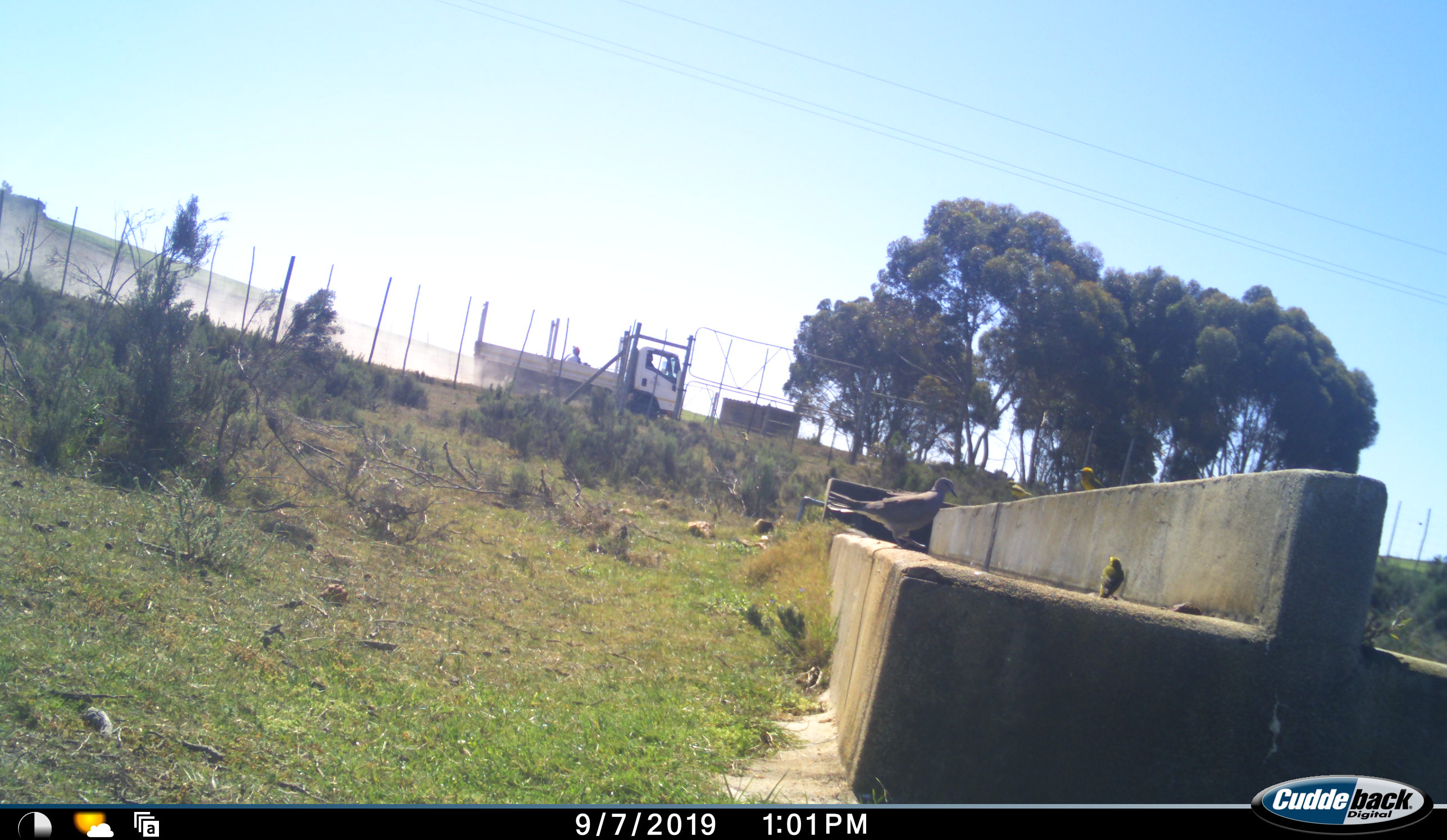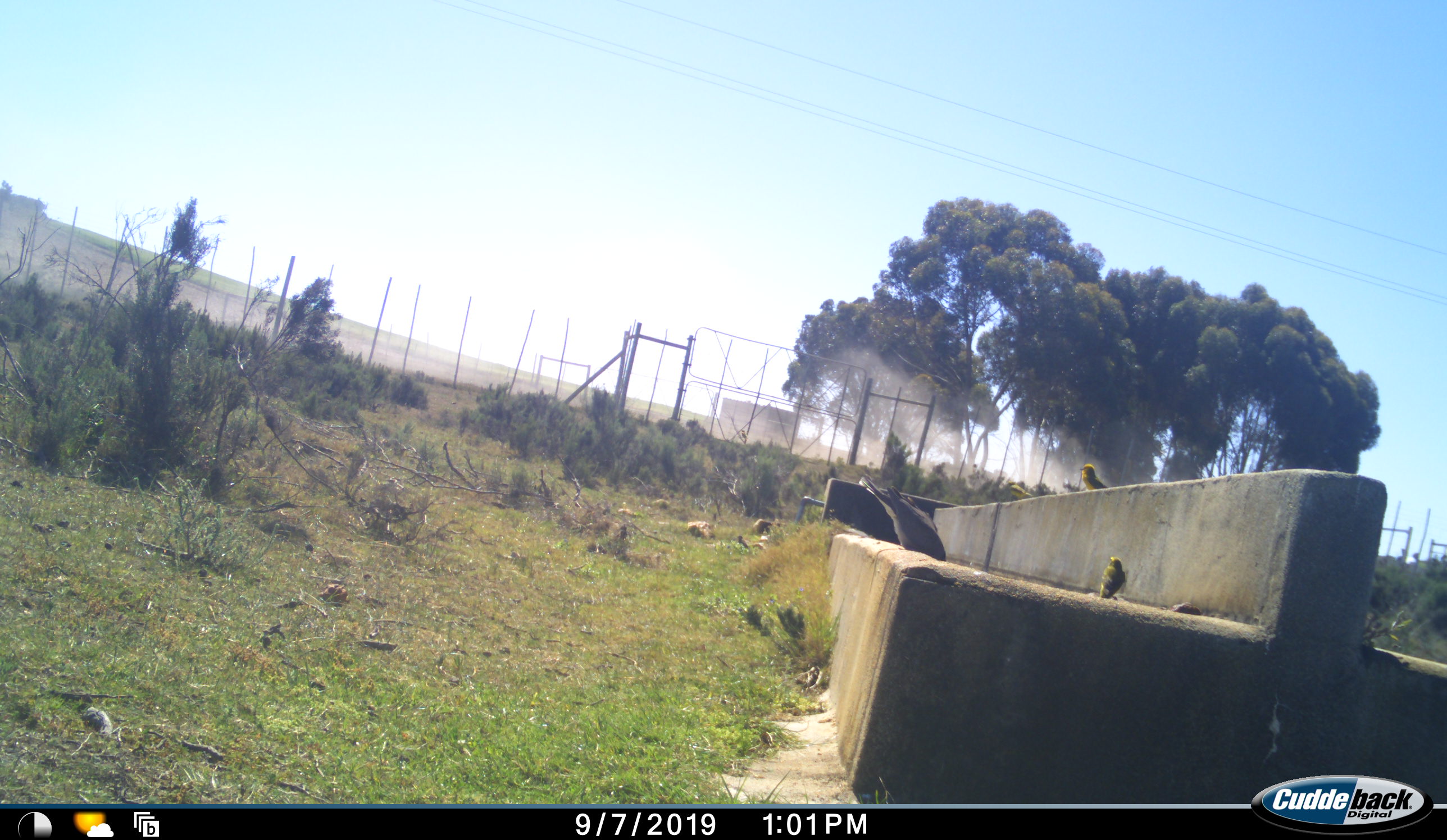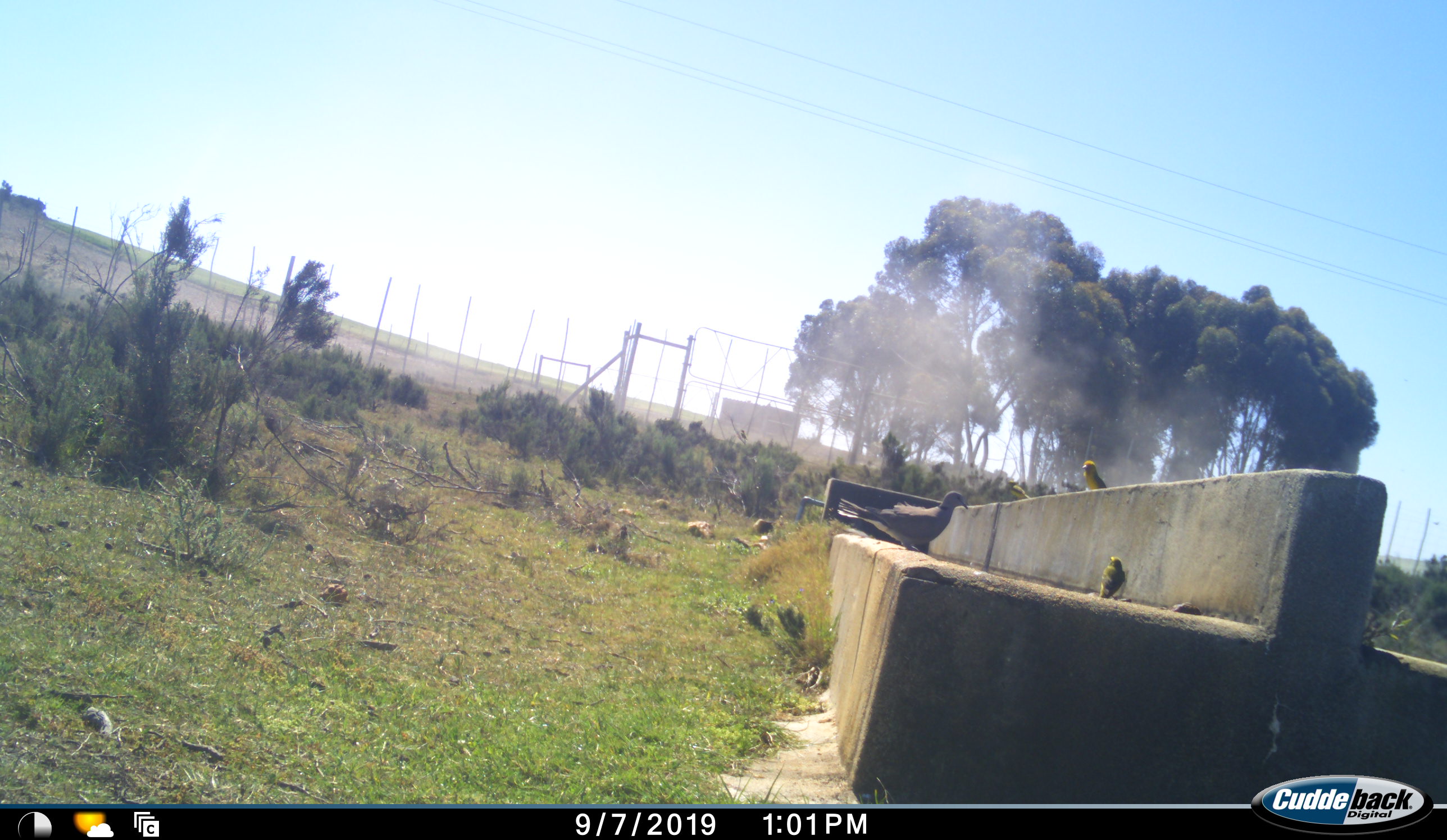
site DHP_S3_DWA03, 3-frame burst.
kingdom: Animalia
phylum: Chordata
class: Aves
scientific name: Aves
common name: bird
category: birdother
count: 3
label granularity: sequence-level